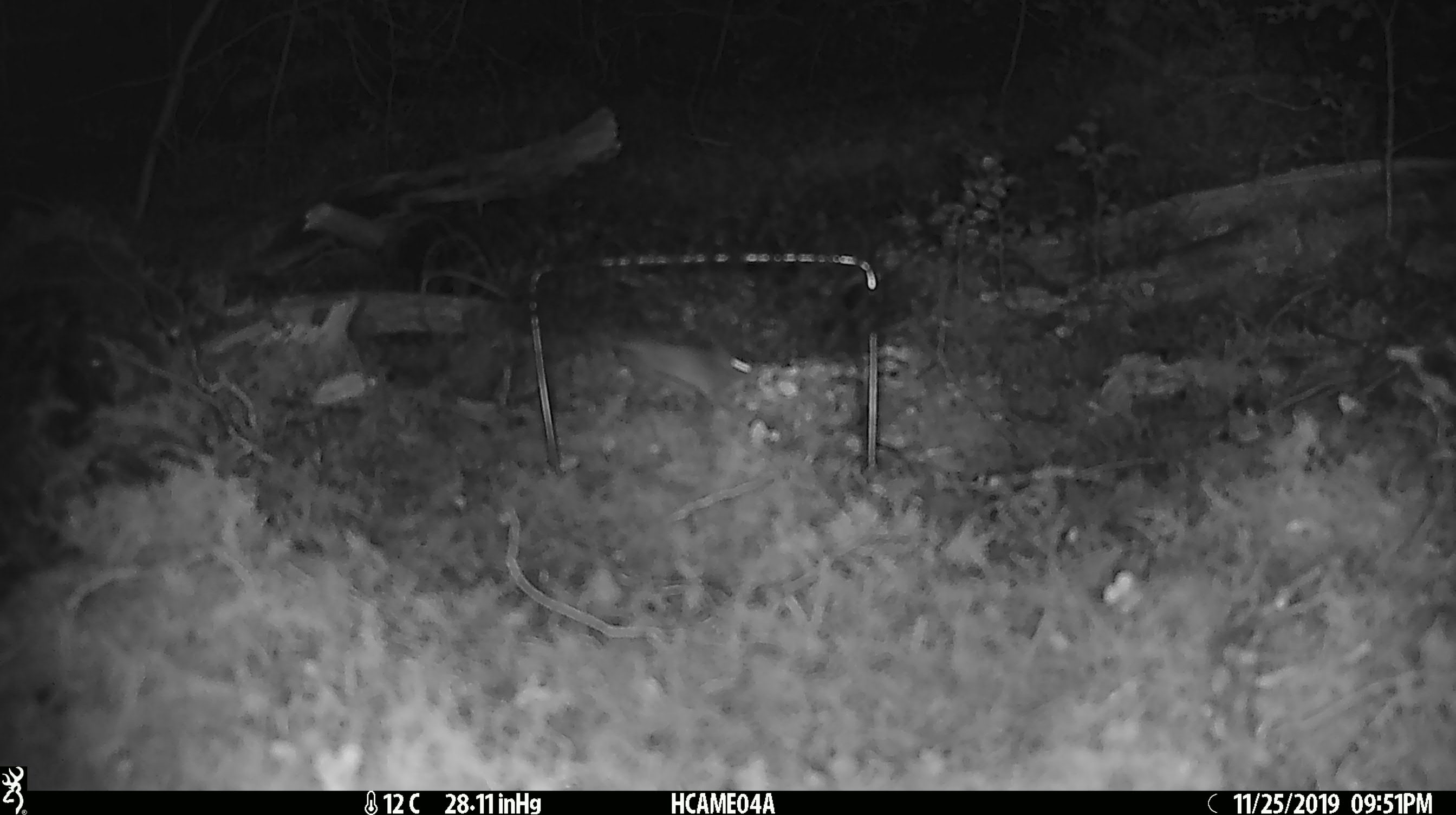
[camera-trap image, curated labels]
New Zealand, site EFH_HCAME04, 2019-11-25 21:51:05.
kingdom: Animalia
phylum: Chordata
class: Mammalia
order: Rodentia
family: Muridae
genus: Mus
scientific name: Mus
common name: mouse